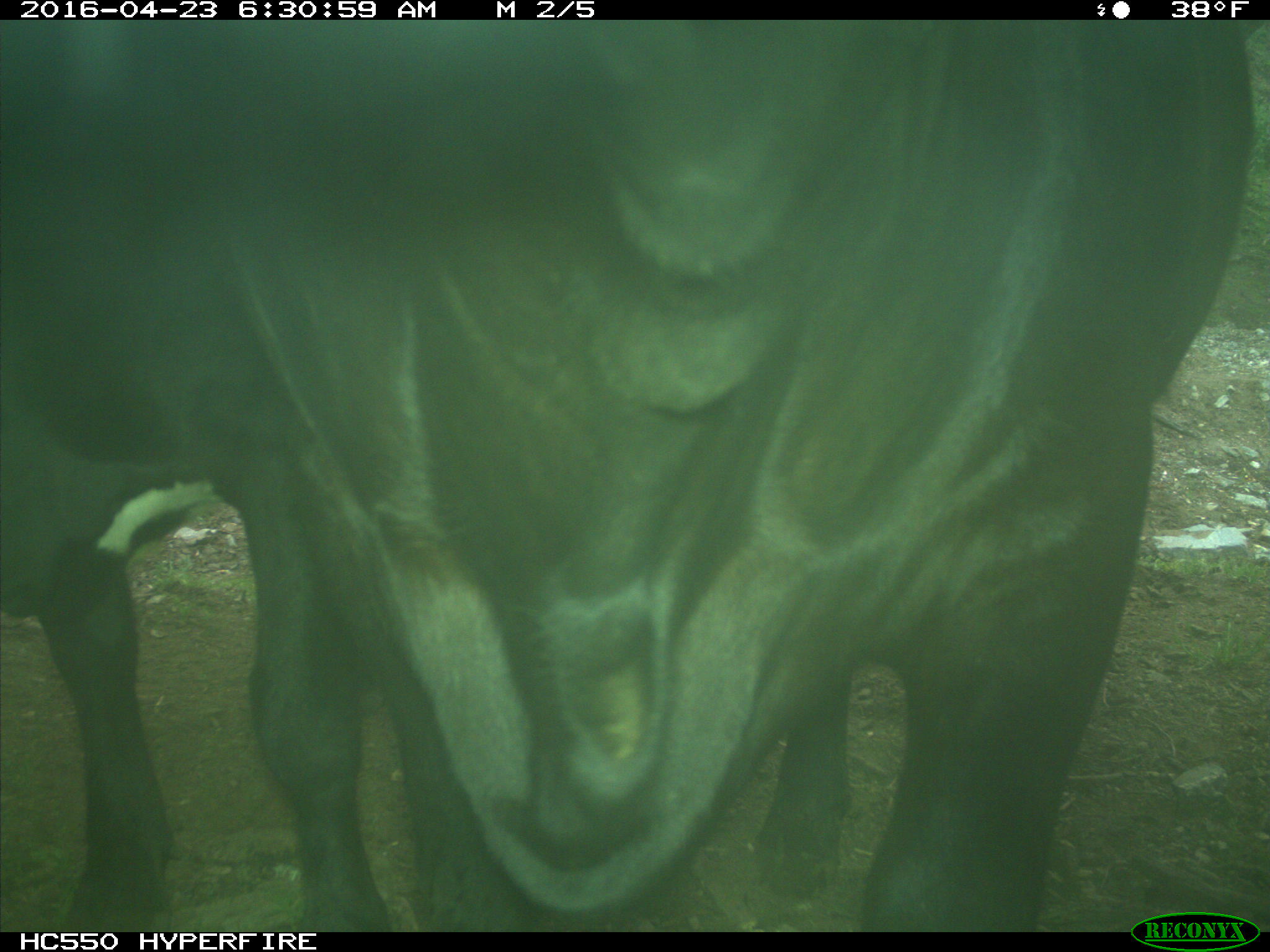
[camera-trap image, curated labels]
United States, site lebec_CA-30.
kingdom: Animalia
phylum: Chordata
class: Mammalia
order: Artiodactyla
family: Bovidae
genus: Bos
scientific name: Bos taurus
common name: domestic cow